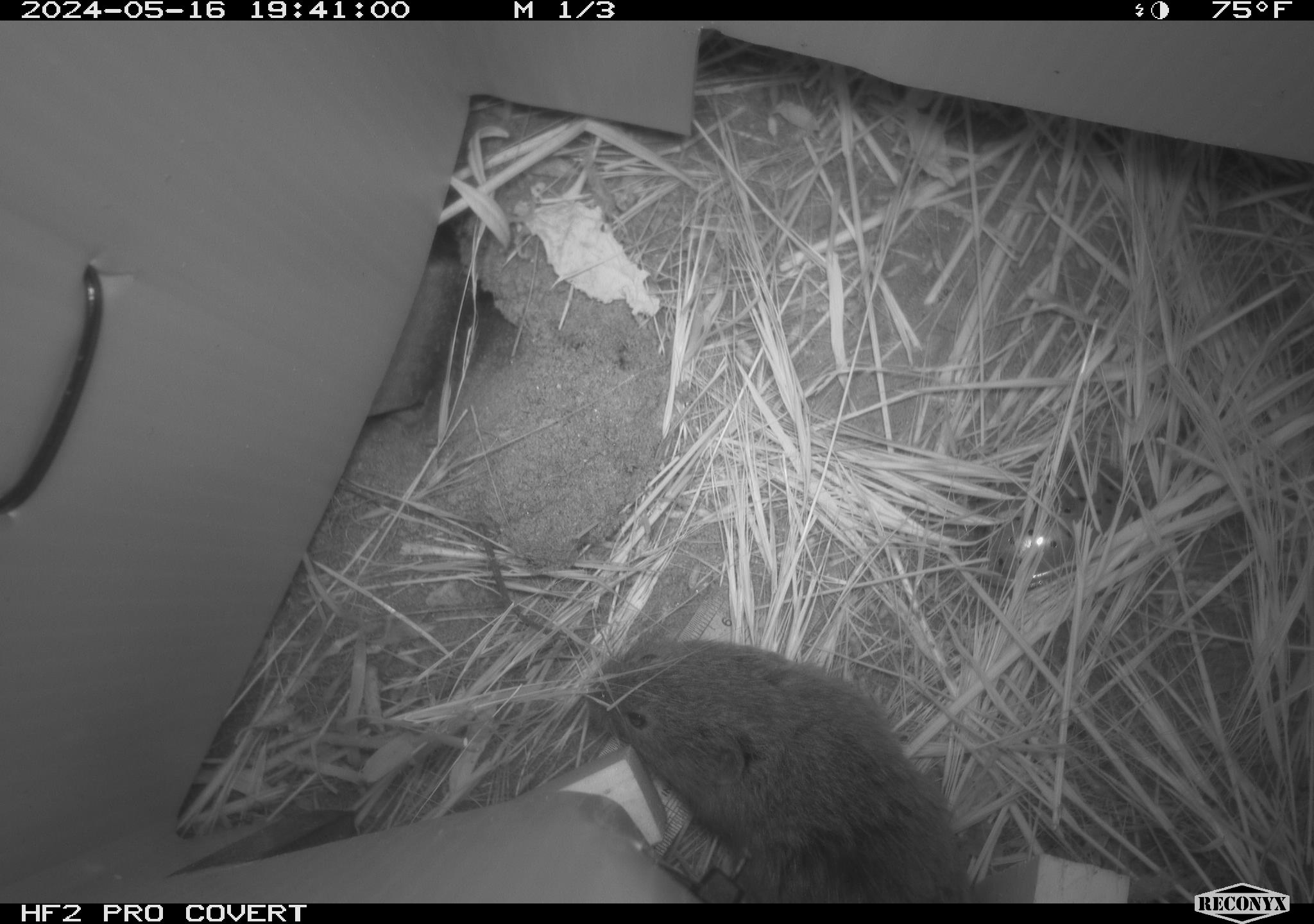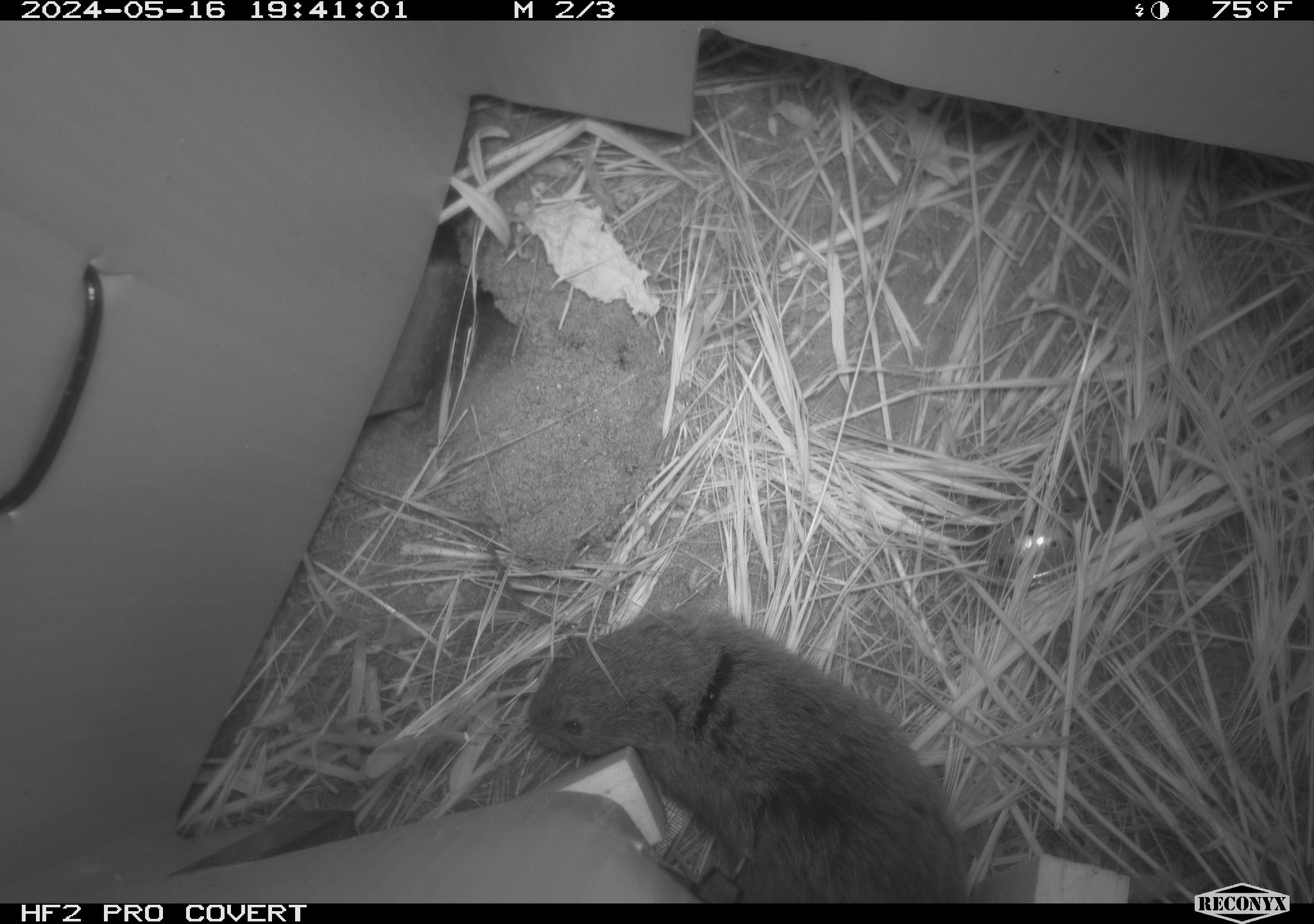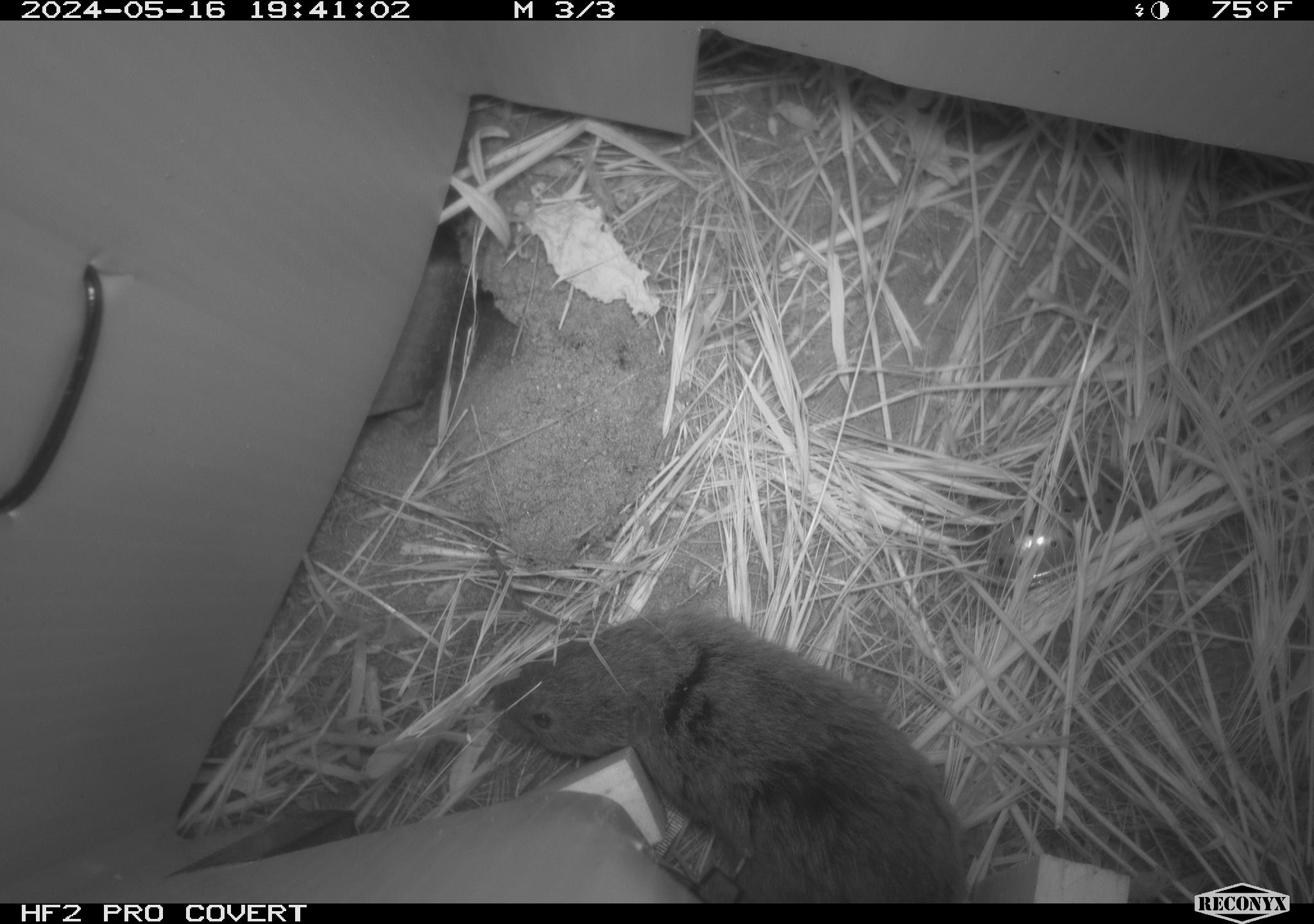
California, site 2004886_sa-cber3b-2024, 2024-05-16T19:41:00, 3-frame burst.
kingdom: Animalia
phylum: Chordata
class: Mammalia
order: Rodentia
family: Cricetidae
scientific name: Arvicolinae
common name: voles, lemmings, and muskrats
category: arvicolinae subfamily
Arvicolinae subfamily (voles, lemmings, and muskrats) (Arvicolinae).